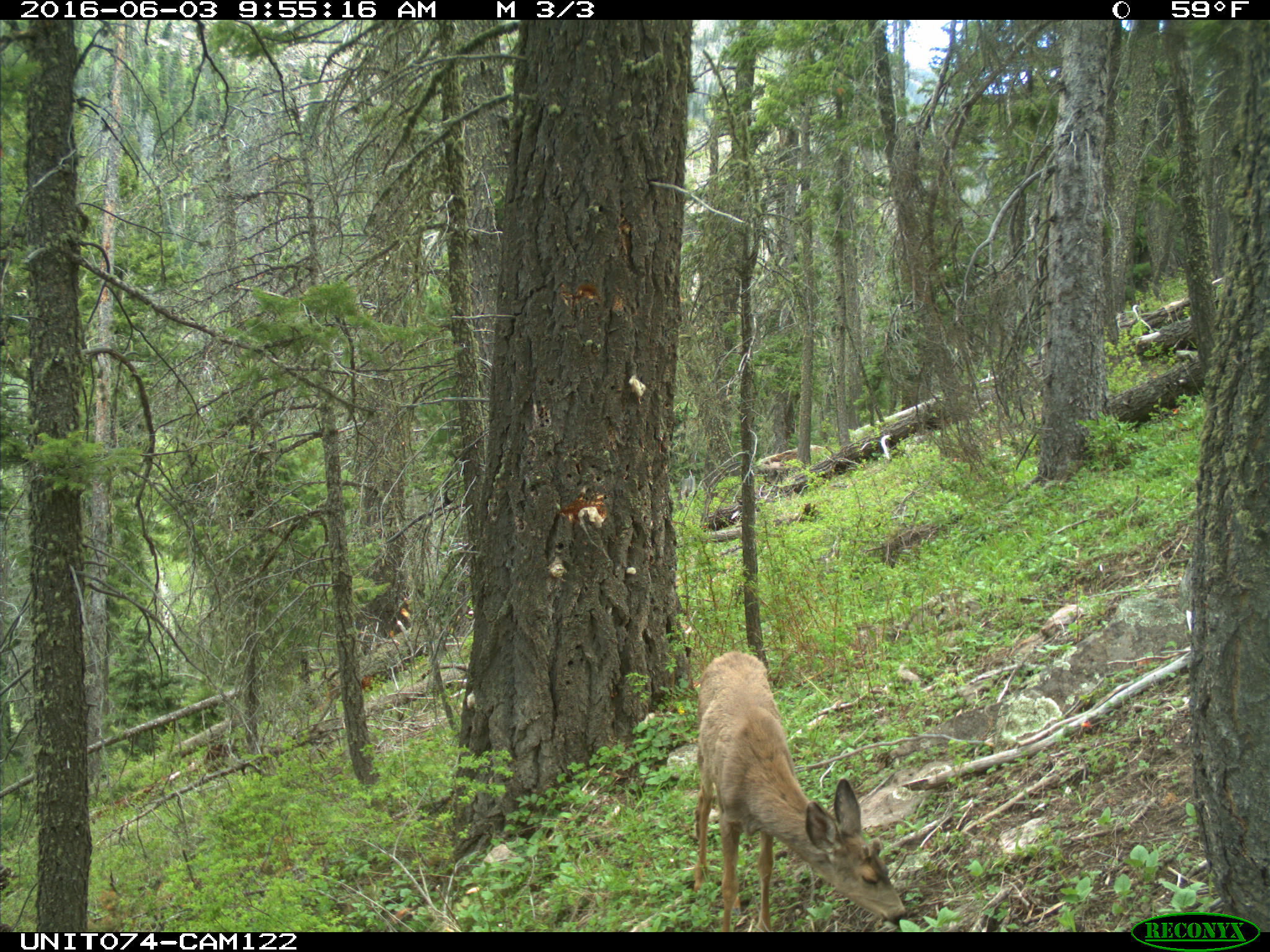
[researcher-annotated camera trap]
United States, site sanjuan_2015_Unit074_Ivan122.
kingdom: Animalia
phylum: Chordata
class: Mammalia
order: Artiodactyla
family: Cervidae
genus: Odocoileus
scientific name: Odocoileus hemionus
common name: mule deer